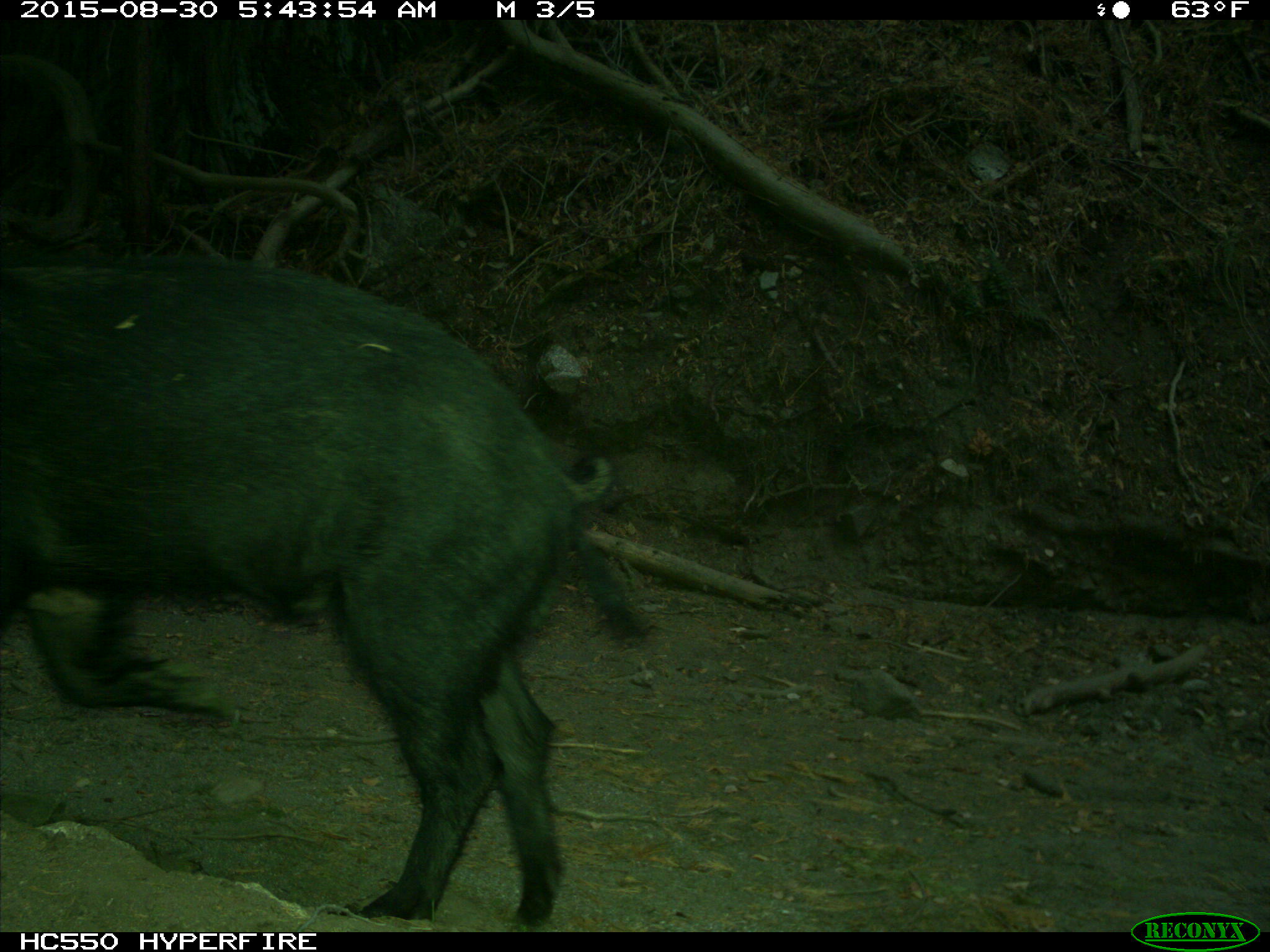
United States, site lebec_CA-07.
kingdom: Animalia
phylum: Chordata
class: Mammalia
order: Artiodactyla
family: Suidae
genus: Sus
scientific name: Sus scrofa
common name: wild boar